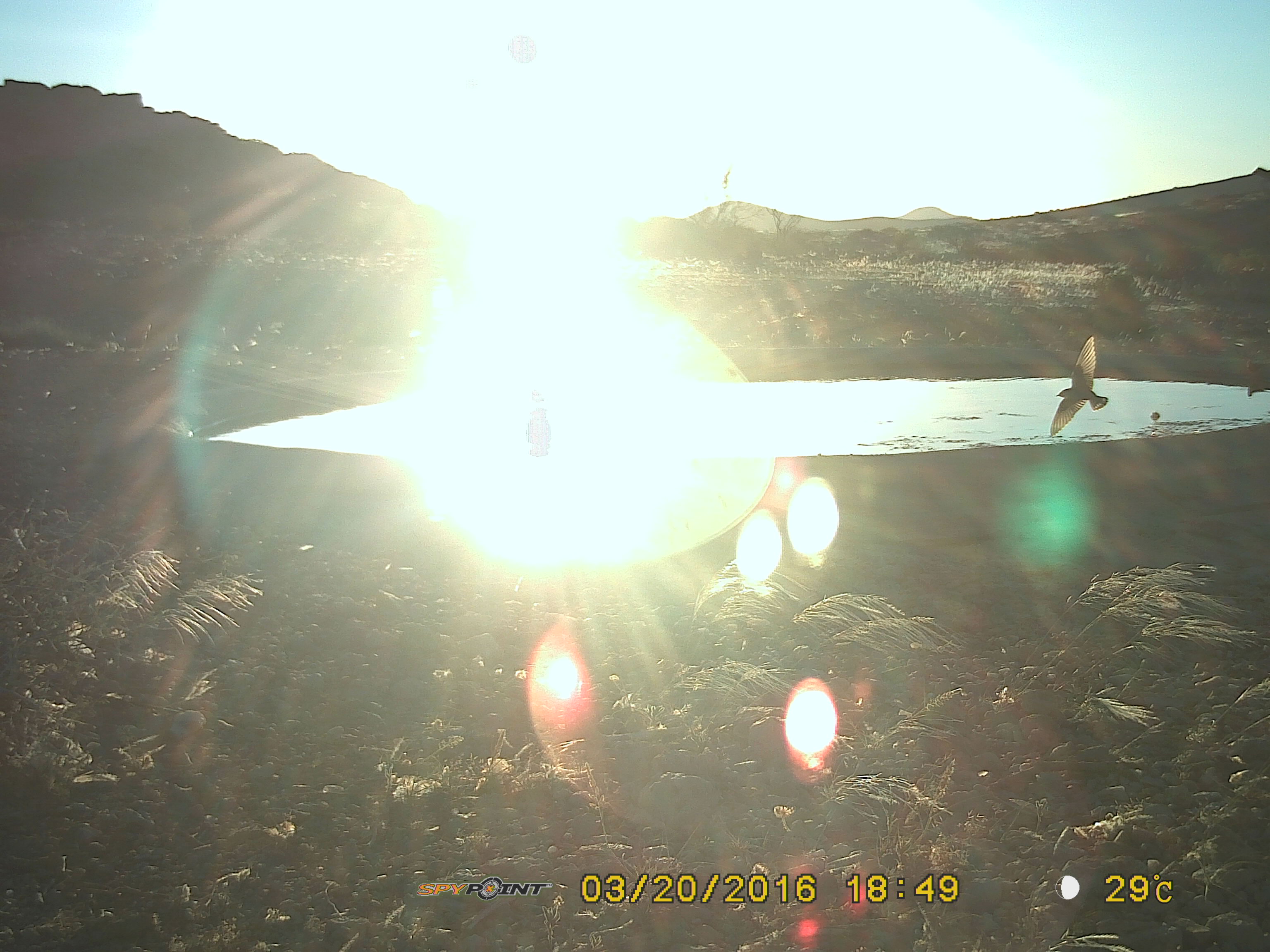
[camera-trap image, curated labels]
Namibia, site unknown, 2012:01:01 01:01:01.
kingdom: Animalia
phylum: Chordata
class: Aves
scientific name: Aves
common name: birds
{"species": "Aves (birds)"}